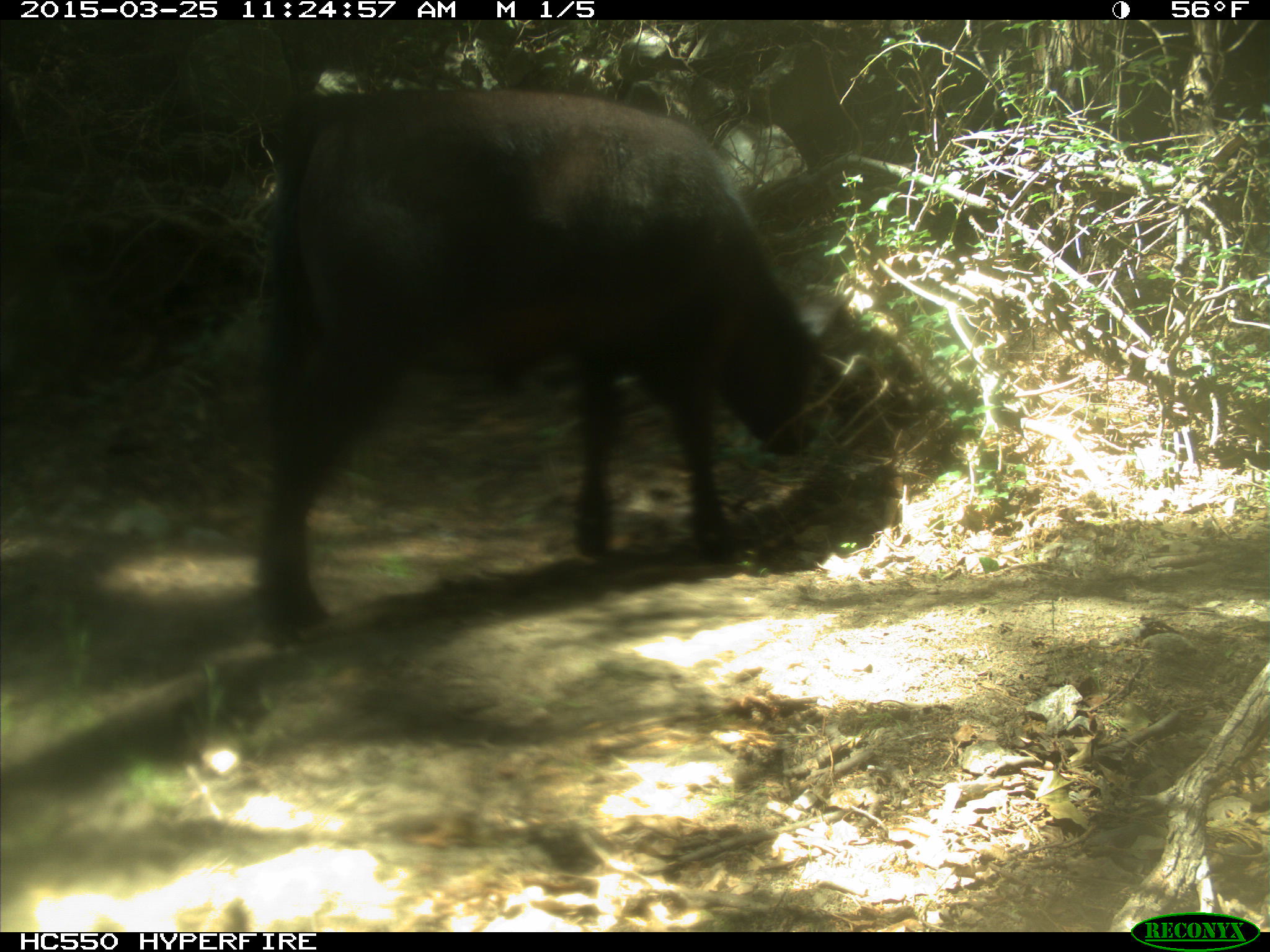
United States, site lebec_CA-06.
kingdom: Animalia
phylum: Chordata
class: Mammalia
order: Artiodactyla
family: Bovidae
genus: Bos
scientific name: Bos taurus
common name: domestic cow